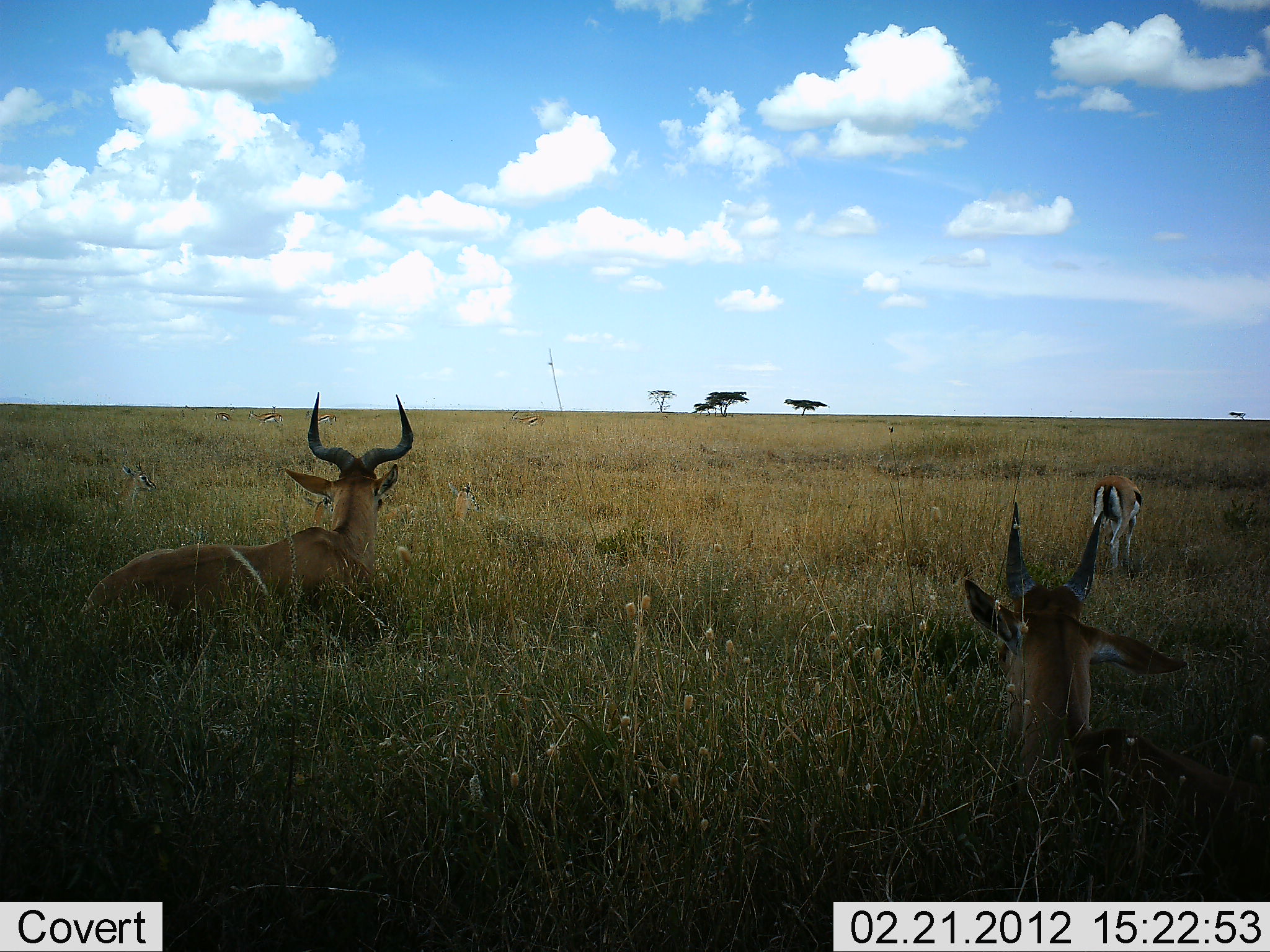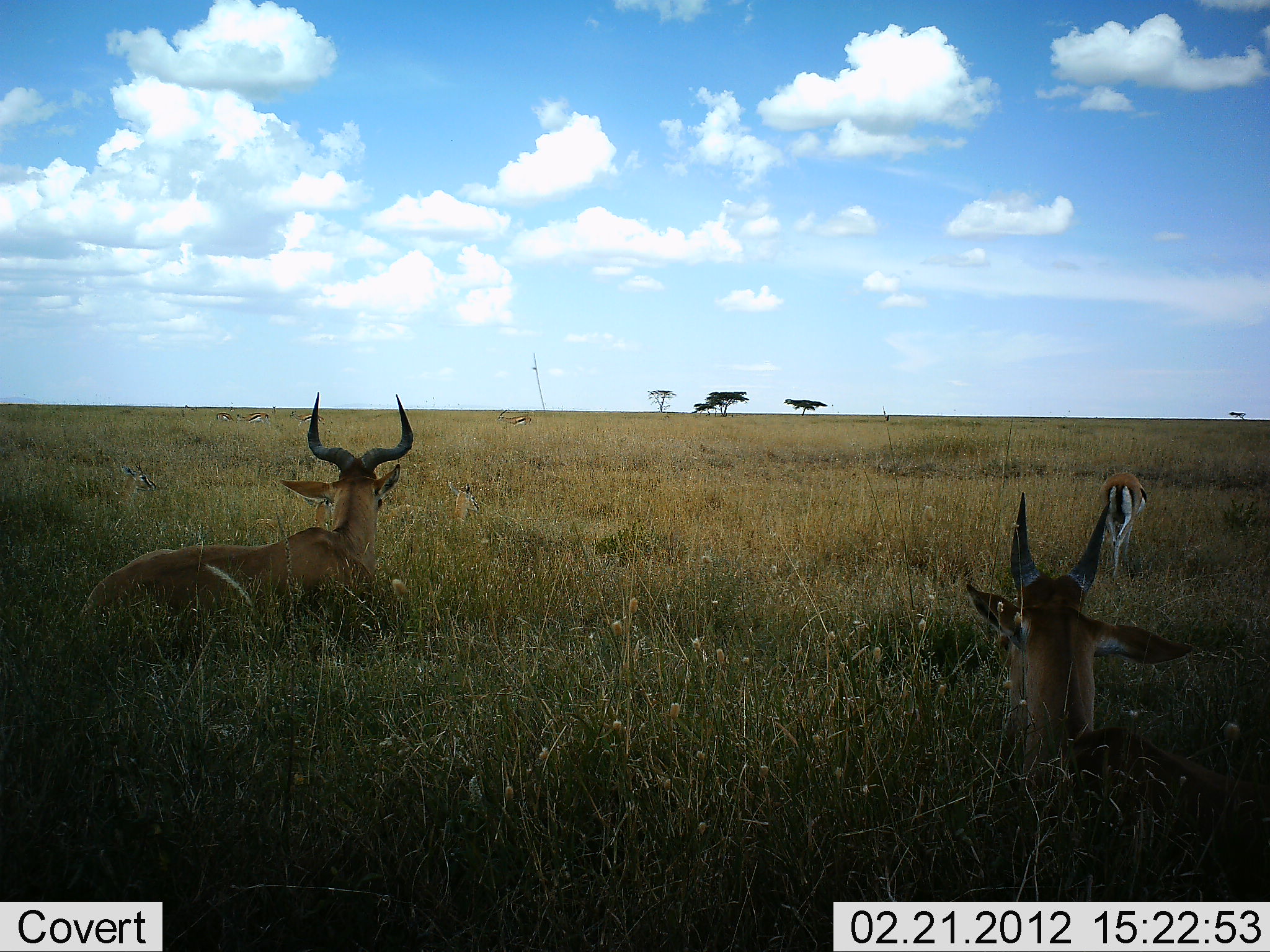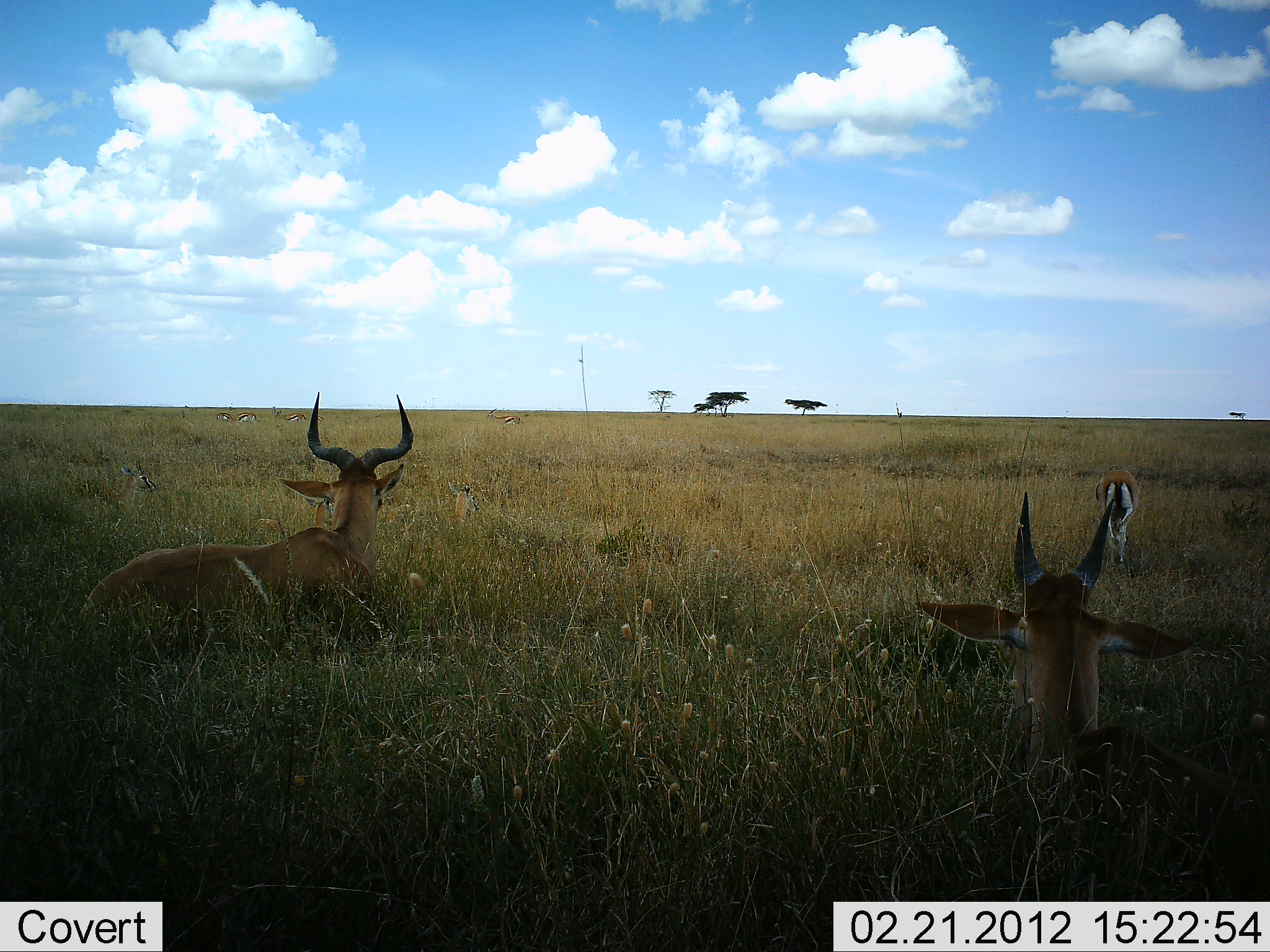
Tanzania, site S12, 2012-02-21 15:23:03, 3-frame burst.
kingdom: Animalia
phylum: Chordata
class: Mammalia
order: Artiodactyla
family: Bovidae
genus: Eudorcas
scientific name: Eudorcas thomsonii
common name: thomson's gazelle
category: gazellethomsons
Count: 1.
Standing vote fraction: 37%.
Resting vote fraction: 26%.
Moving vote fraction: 47%.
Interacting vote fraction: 5%.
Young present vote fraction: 0%.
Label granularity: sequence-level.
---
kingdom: Animalia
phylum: Chordata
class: Mammalia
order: Artiodactyla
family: Bovidae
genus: Alcelaphus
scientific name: Alcelaphus buselaphus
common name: hartebeest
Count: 2.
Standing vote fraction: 0%.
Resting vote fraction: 100%.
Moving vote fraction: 0%.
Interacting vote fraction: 0%.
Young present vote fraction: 10%.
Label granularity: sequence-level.